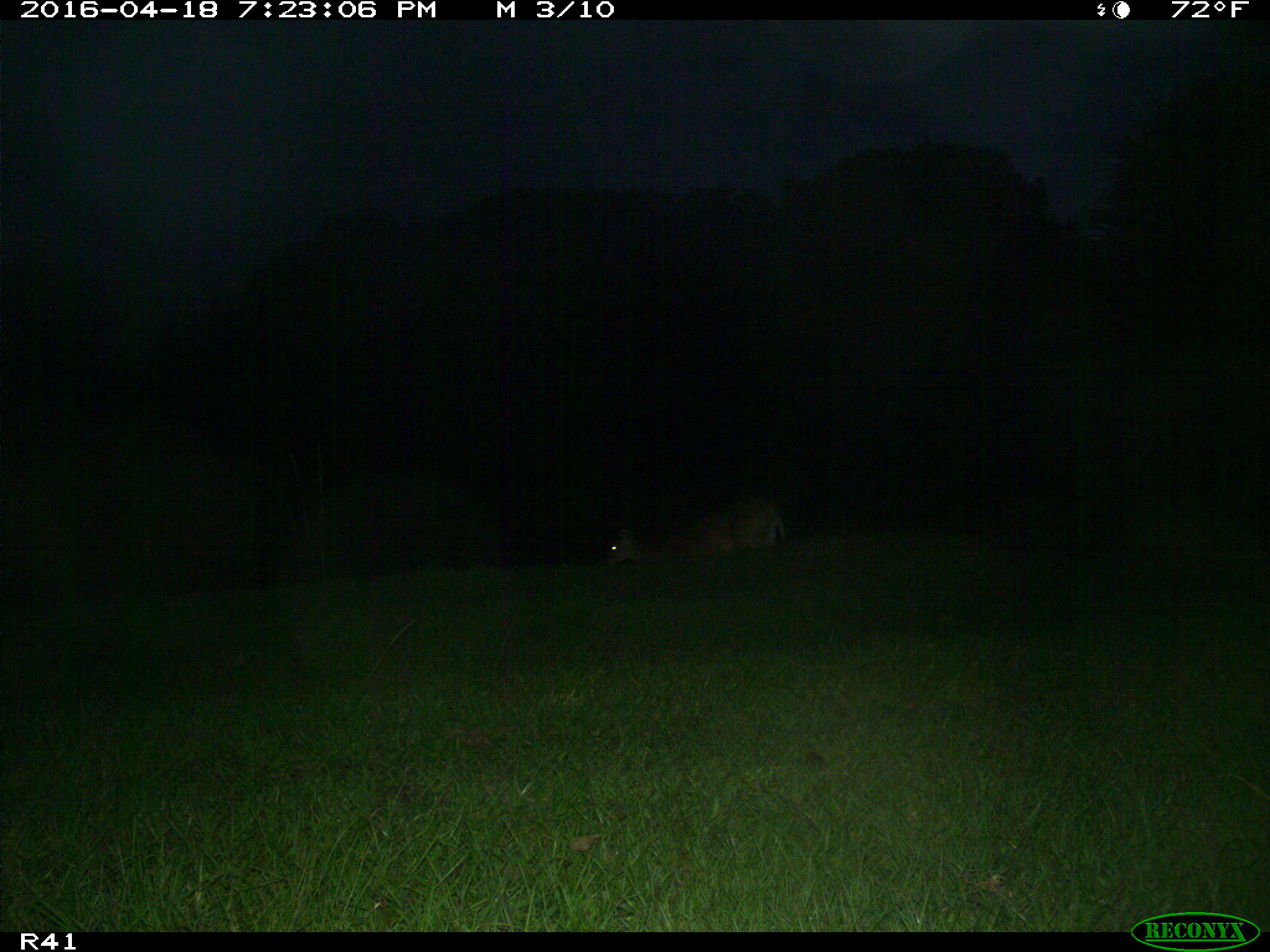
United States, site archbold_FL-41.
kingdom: Animalia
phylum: Chordata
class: Mammalia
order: Artiodactyla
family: Cervidae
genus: Odocoileus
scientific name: Odocoileus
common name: deer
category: unidentified deer